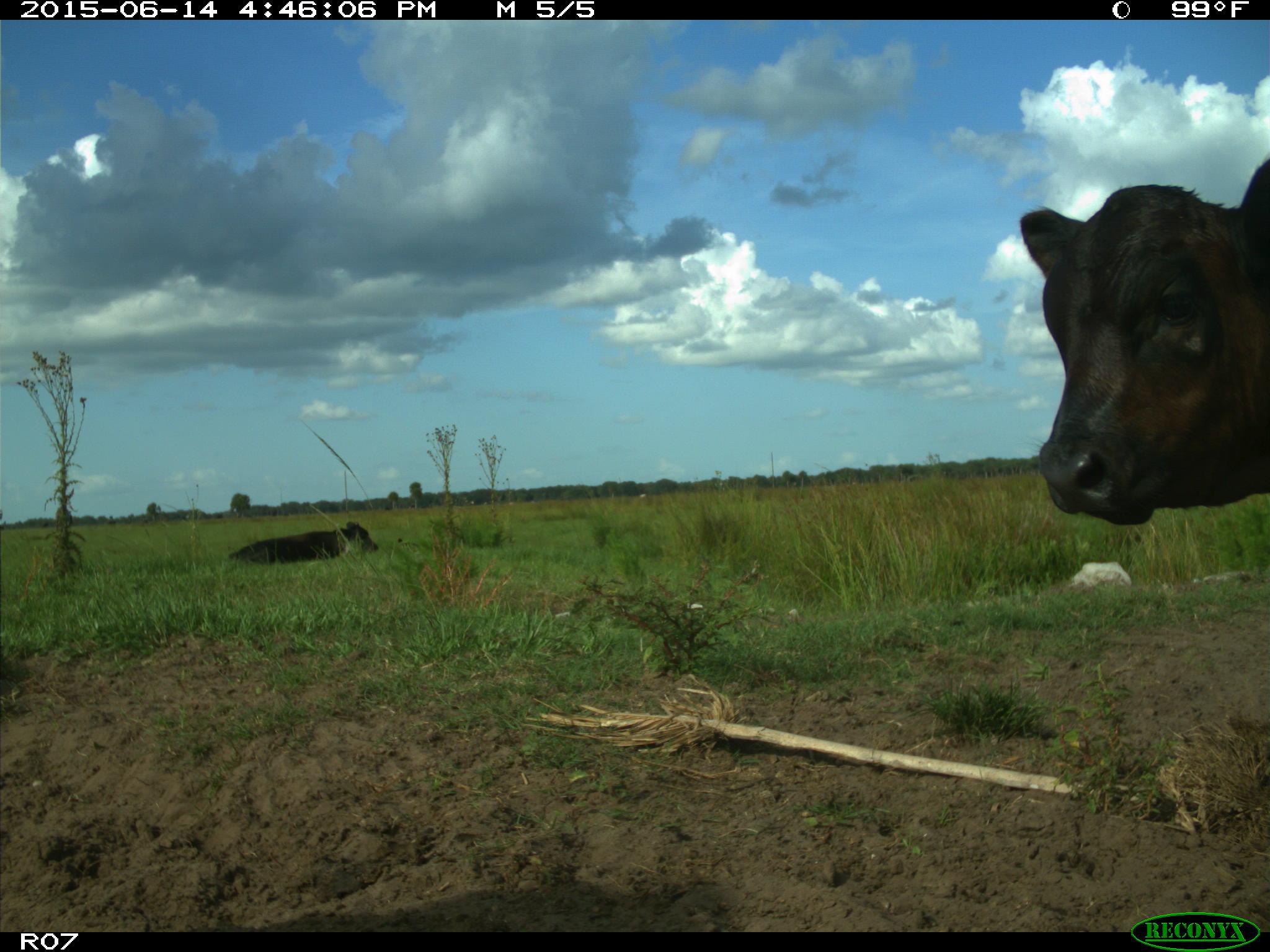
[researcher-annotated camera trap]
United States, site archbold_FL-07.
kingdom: Animalia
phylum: Chordata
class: Mammalia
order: Artiodactyla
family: Bovidae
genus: Bos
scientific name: Bos taurus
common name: domestic cow